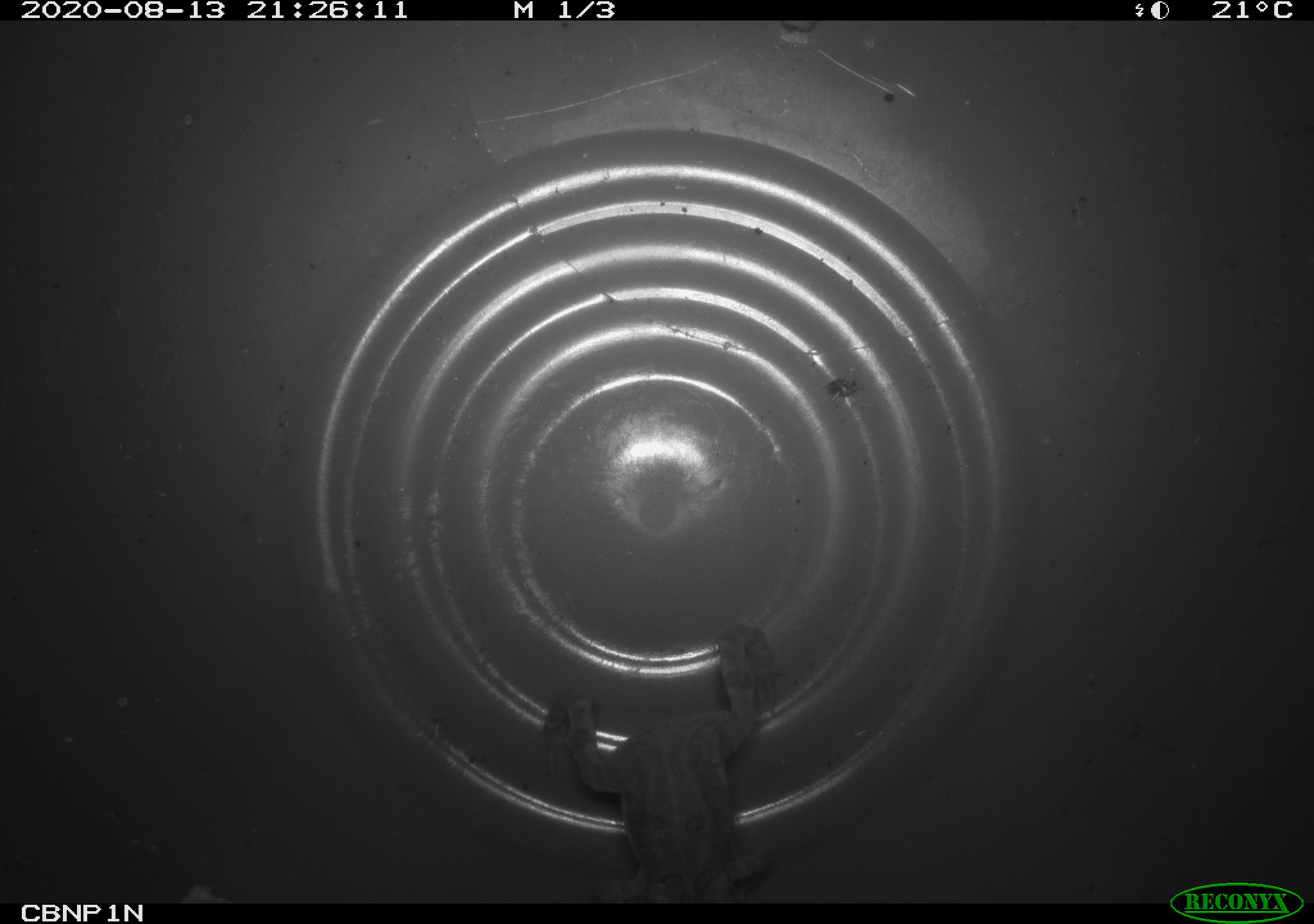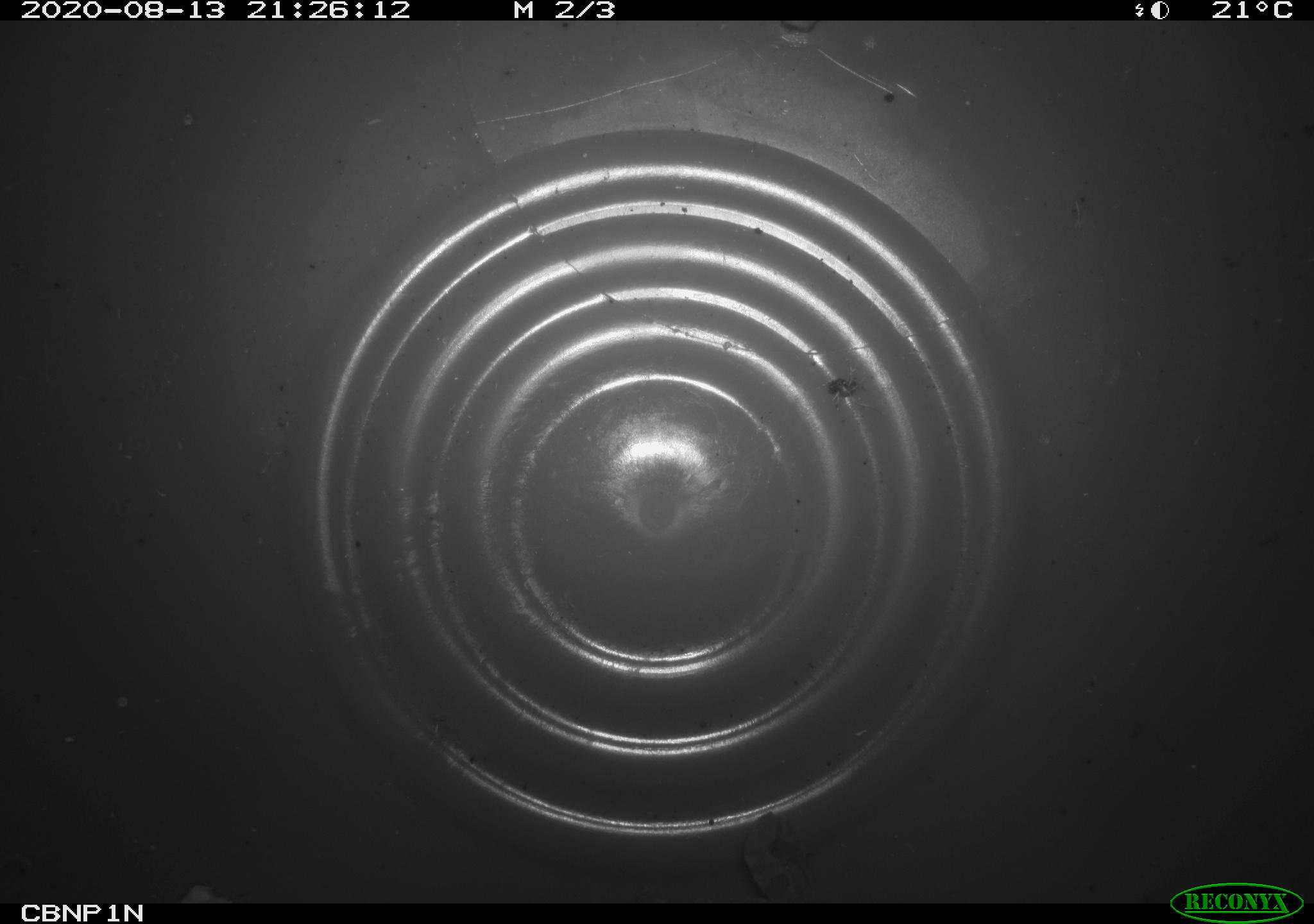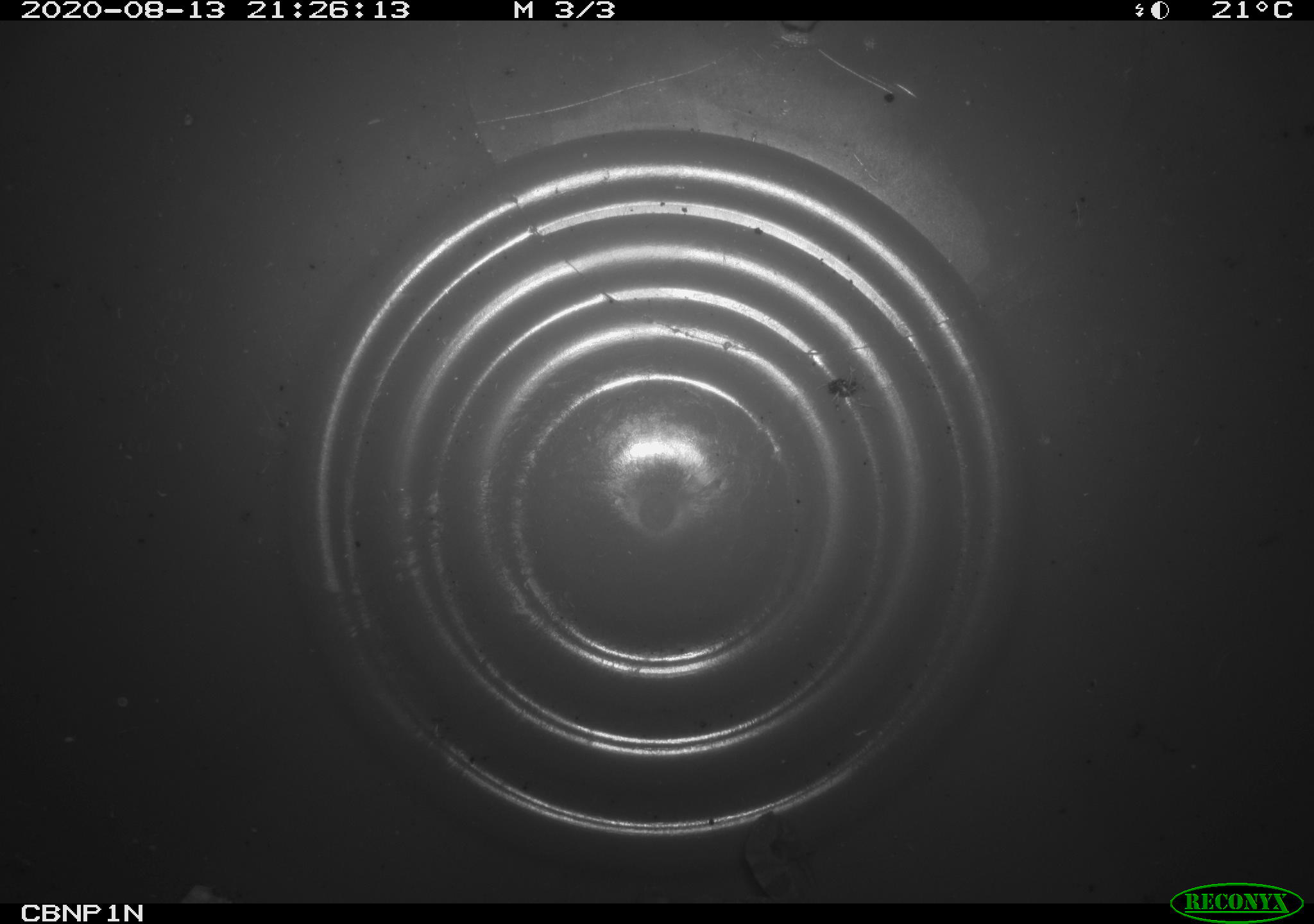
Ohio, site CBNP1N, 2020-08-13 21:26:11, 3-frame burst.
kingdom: Animalia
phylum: Chordata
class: Amphibia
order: Anura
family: Bufonidae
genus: Anaxyrus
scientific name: Anaxyrus americanus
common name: american toad